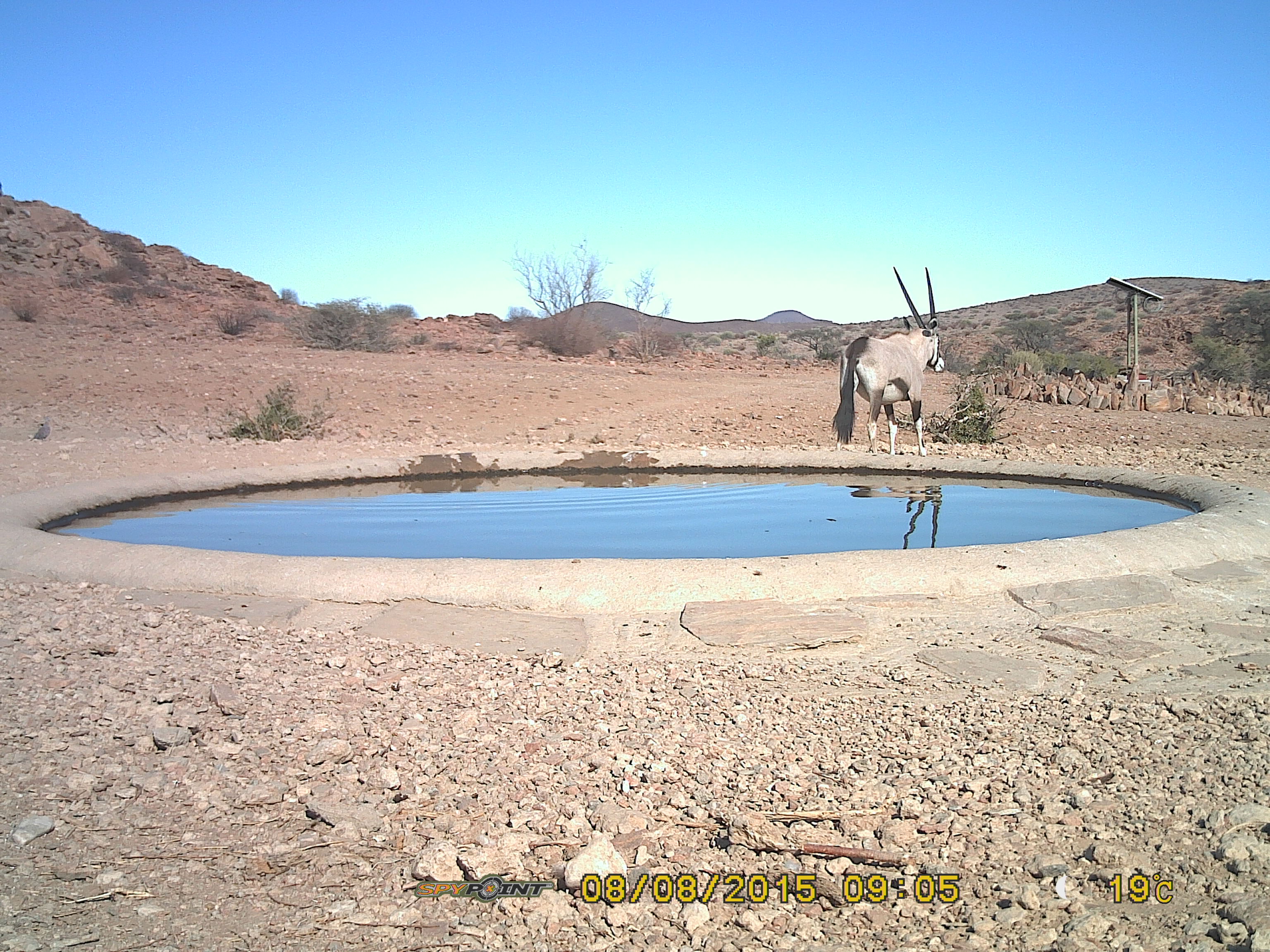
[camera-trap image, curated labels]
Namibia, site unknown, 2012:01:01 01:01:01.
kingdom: Animalia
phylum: Chordata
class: Mammalia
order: Artiodactyla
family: Bovidae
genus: Oryx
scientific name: Oryx gazella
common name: gemsbok